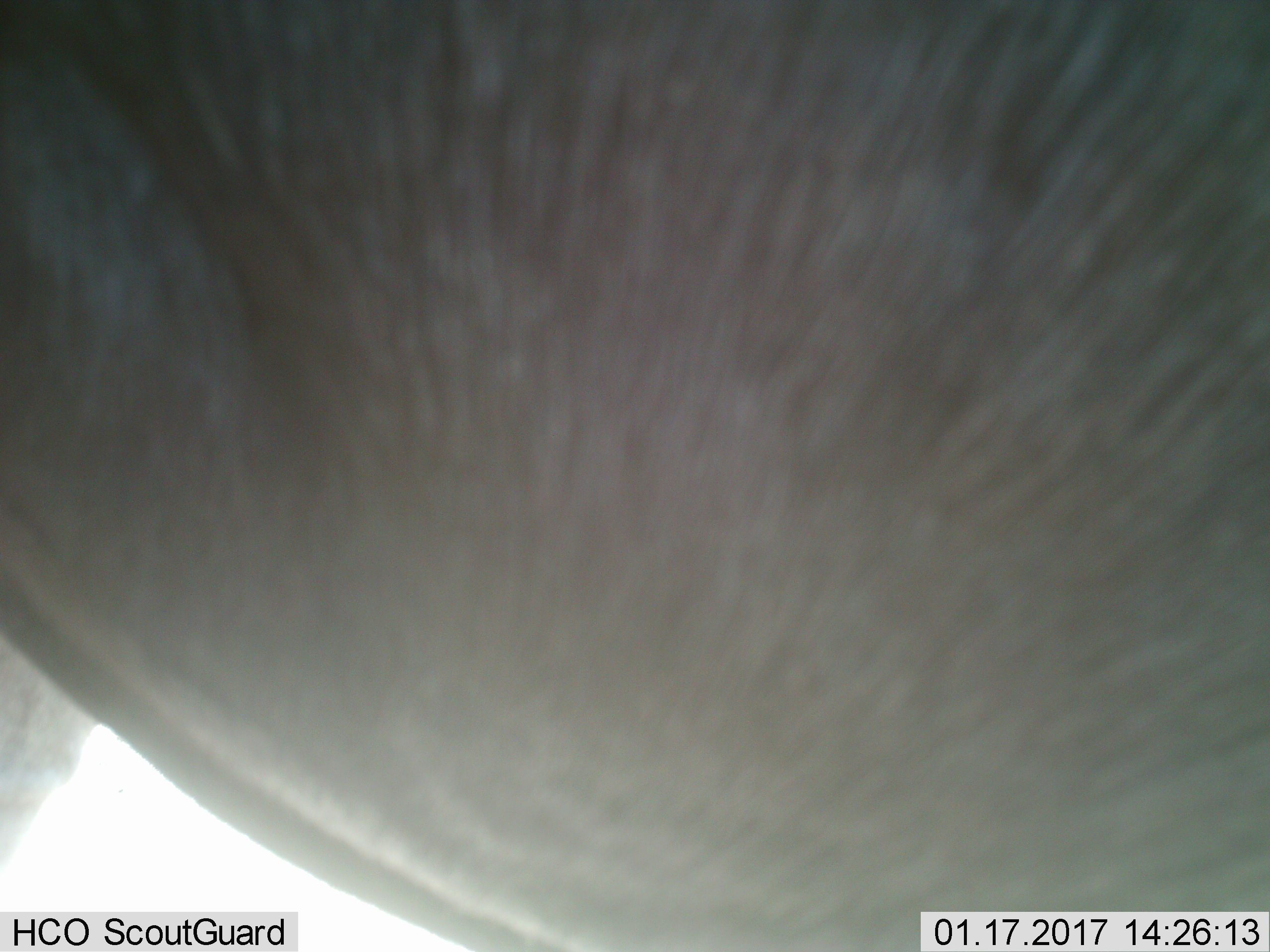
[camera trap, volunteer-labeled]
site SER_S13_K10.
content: unidentified animal